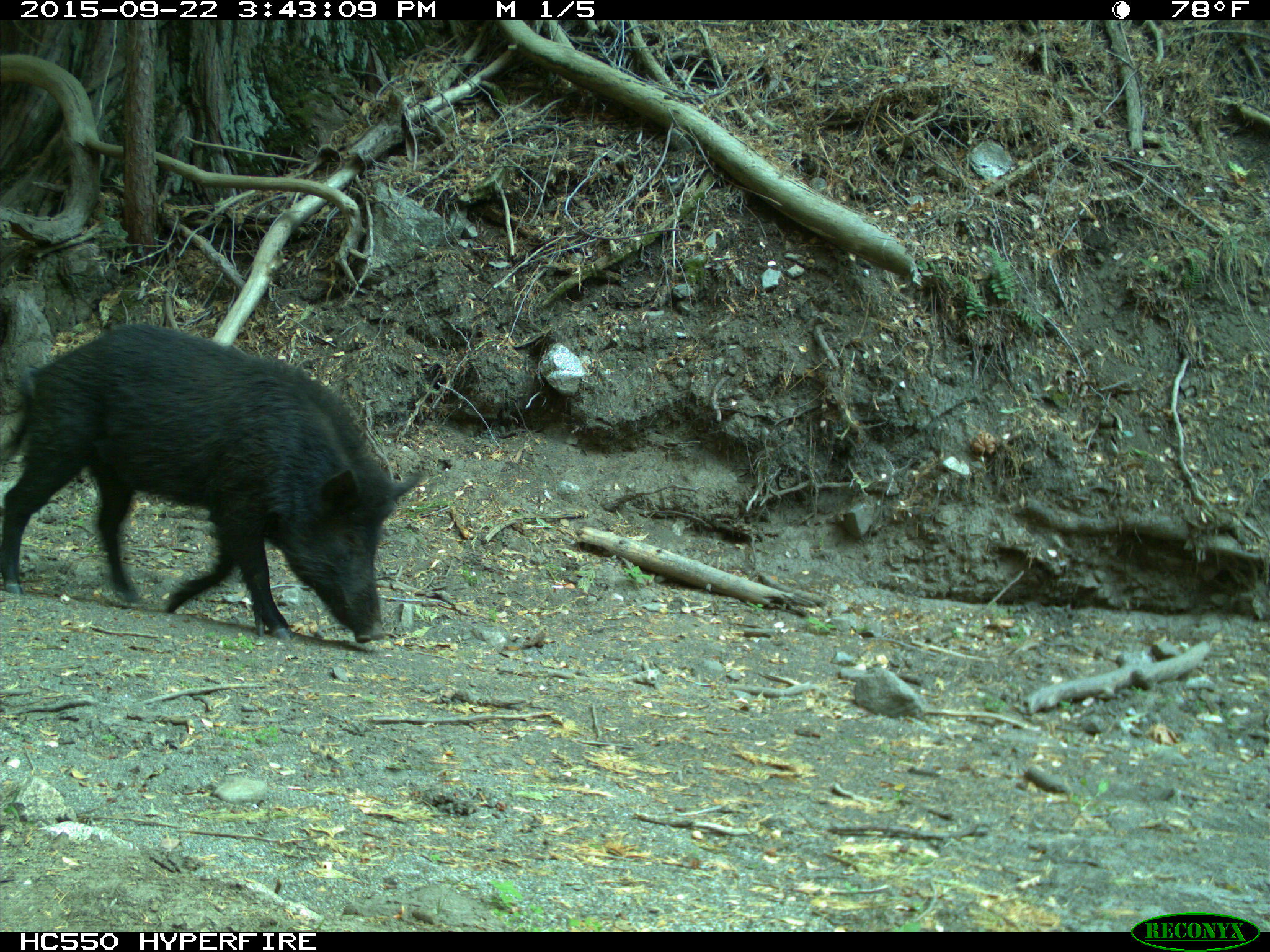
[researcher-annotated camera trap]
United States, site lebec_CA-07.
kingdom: Animalia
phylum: Chordata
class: Mammalia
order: Artiodactyla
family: Suidae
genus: Sus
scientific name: Sus scrofa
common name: wild boar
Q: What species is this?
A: Sus scrofa (wild boar).